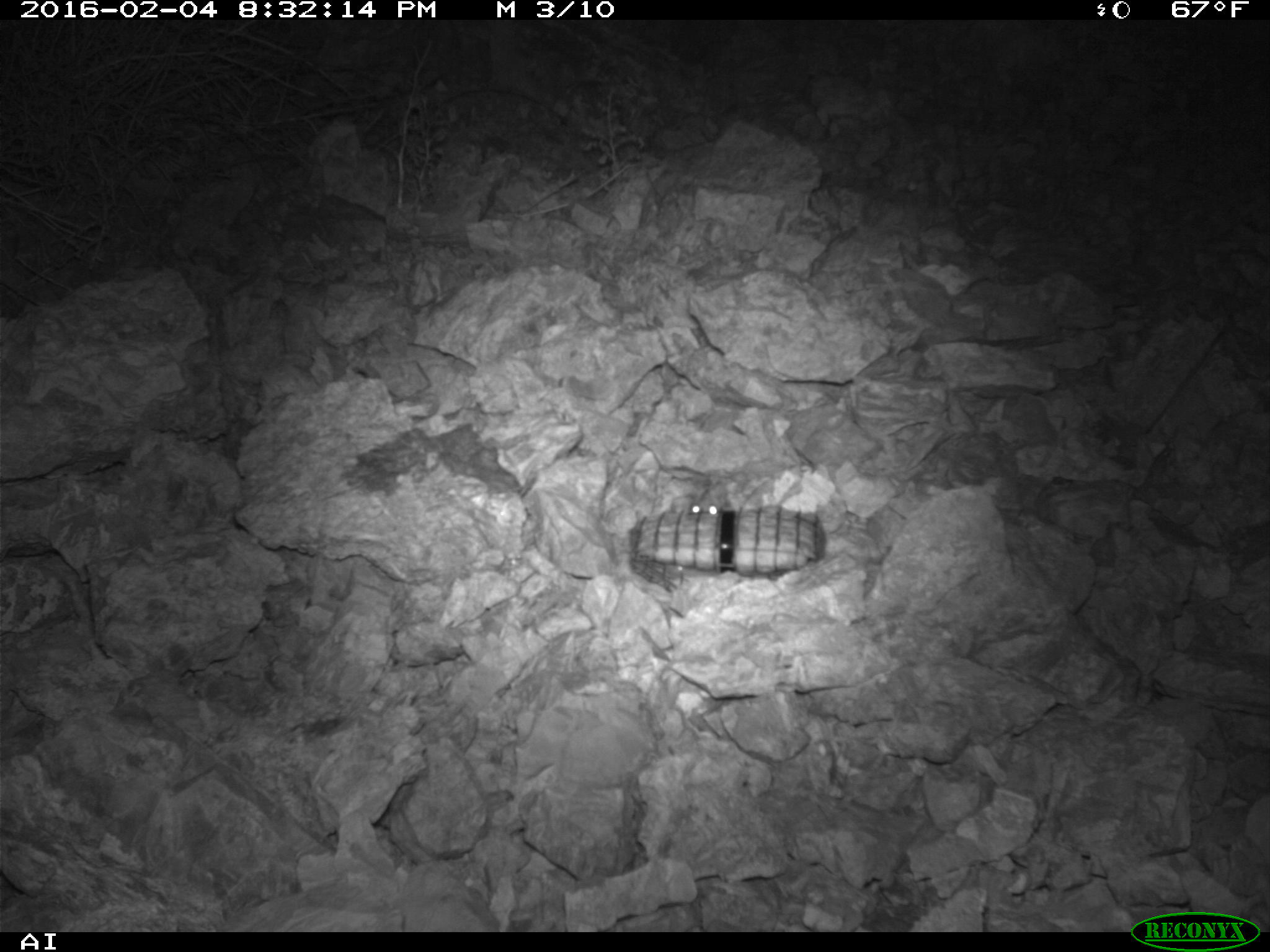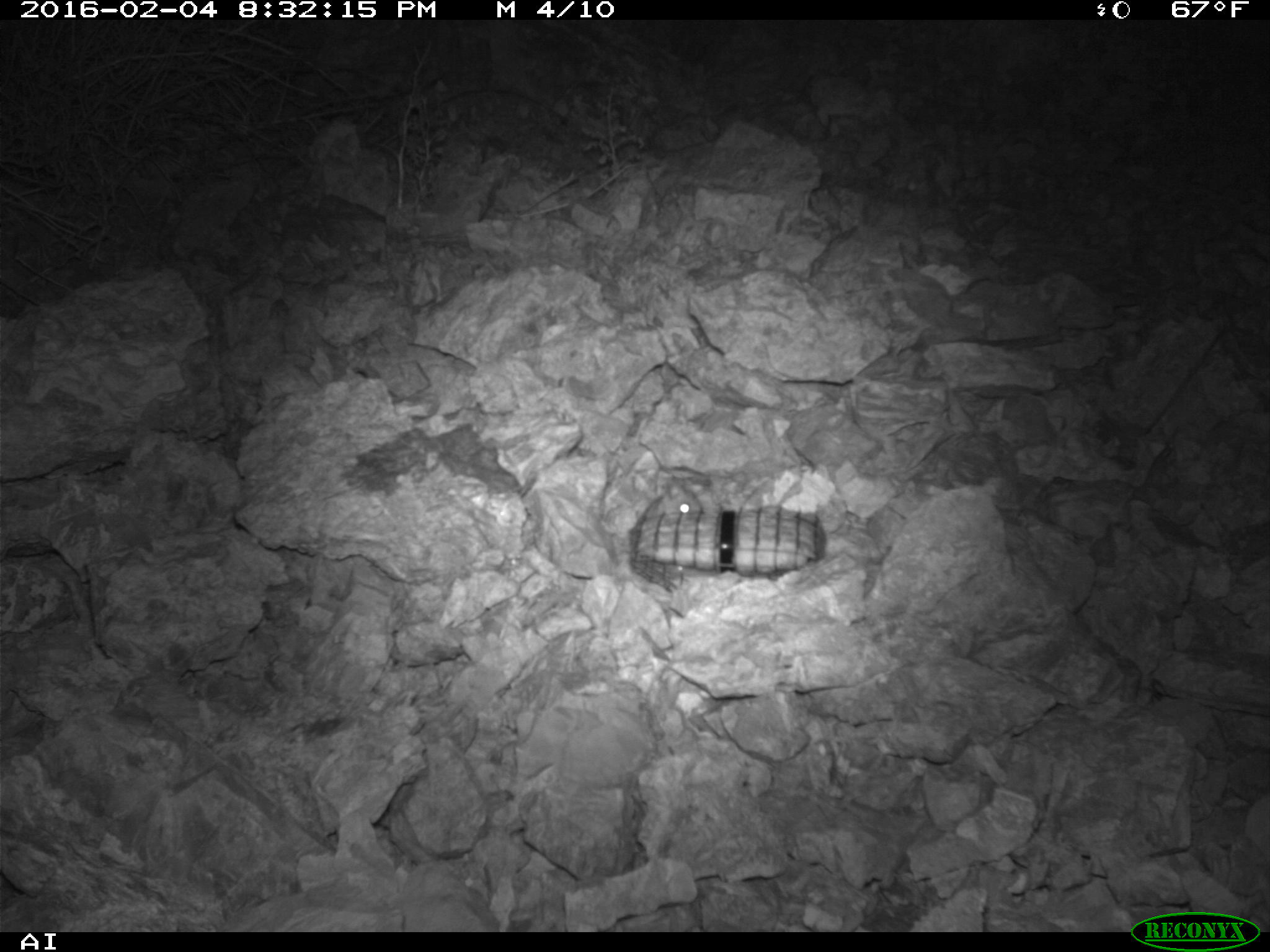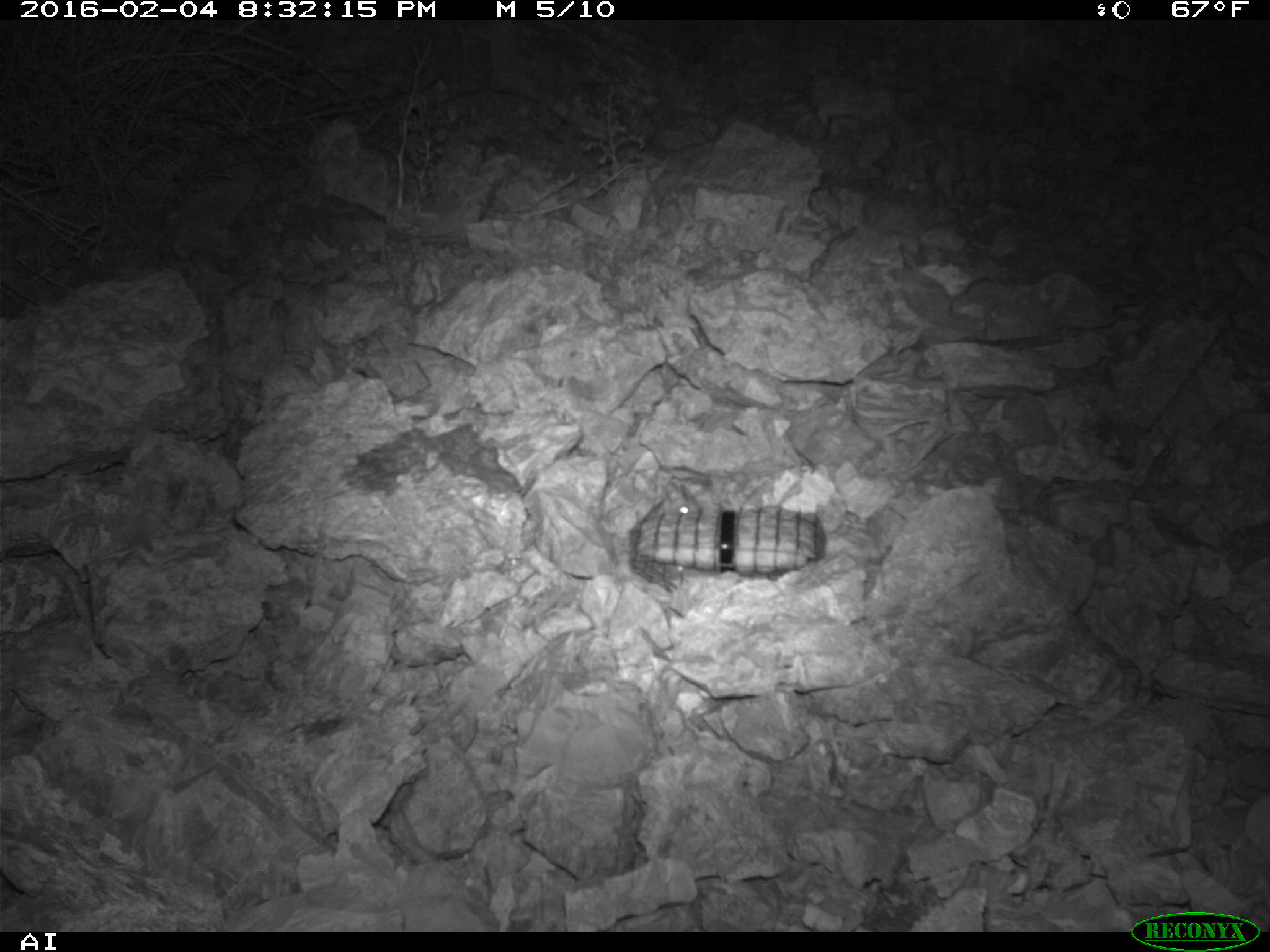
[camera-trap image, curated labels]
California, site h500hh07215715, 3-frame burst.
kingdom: Animalia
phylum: Chordata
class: Mammalia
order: Rodentia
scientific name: Rodentia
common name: rodent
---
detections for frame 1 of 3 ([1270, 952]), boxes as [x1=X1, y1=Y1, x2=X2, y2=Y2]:
rodent: [x1=682, y1=493, x2=726, y2=514]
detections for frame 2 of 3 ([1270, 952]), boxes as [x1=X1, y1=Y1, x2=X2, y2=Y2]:
rodent: [x1=639, y1=474, x2=703, y2=518]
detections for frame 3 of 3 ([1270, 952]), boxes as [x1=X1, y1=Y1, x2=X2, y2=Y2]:
rodent: [x1=642, y1=482, x2=701, y2=522]